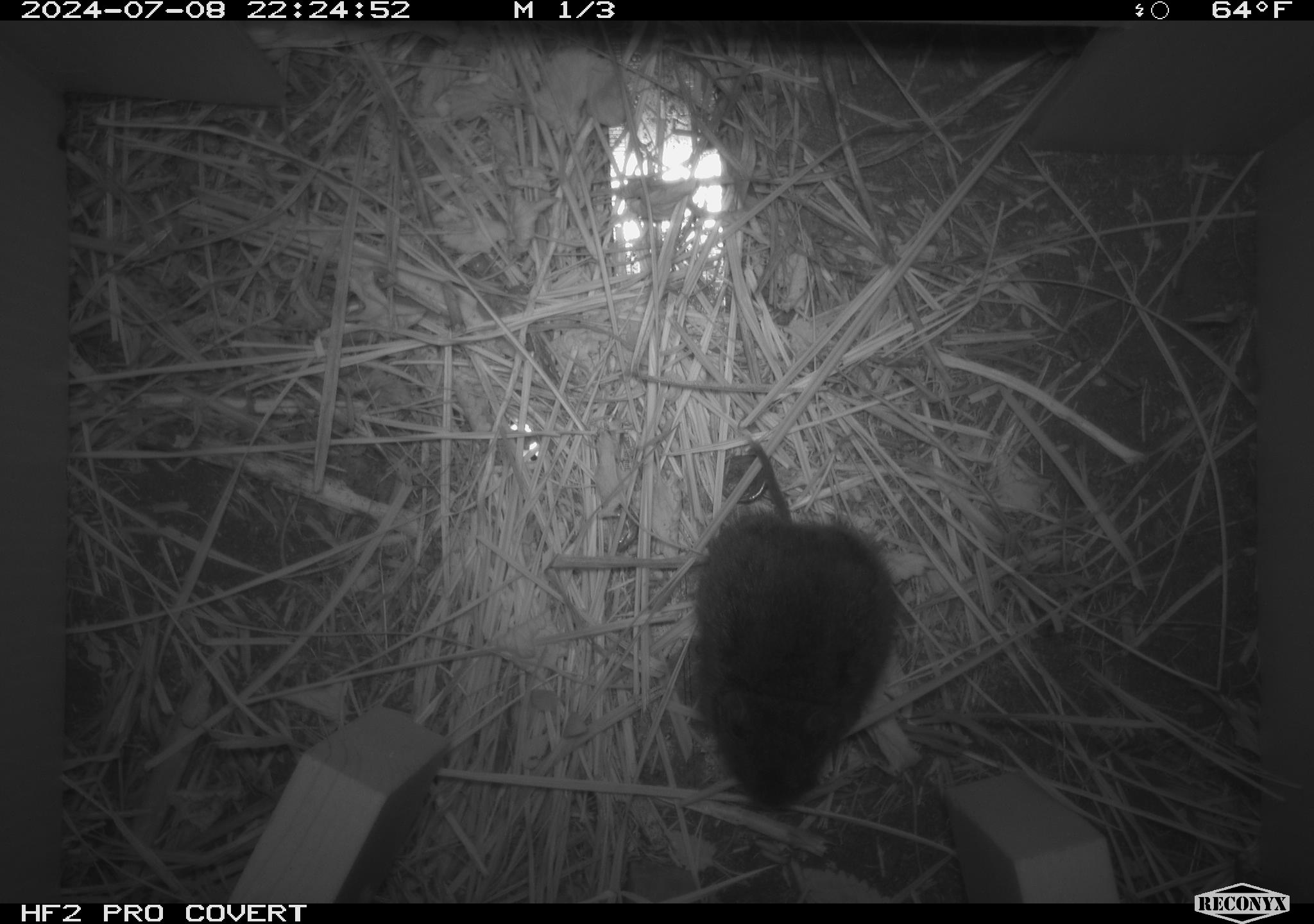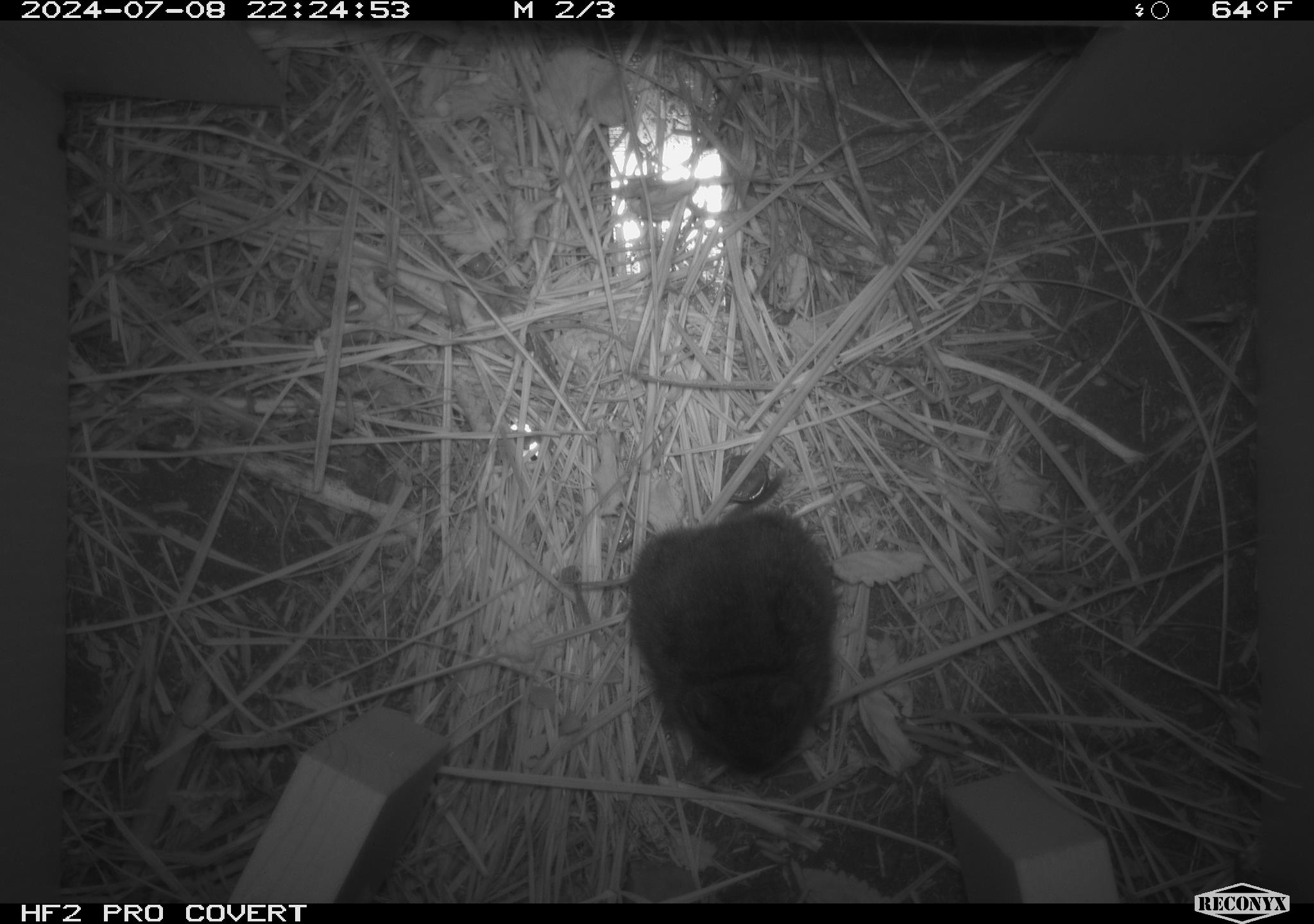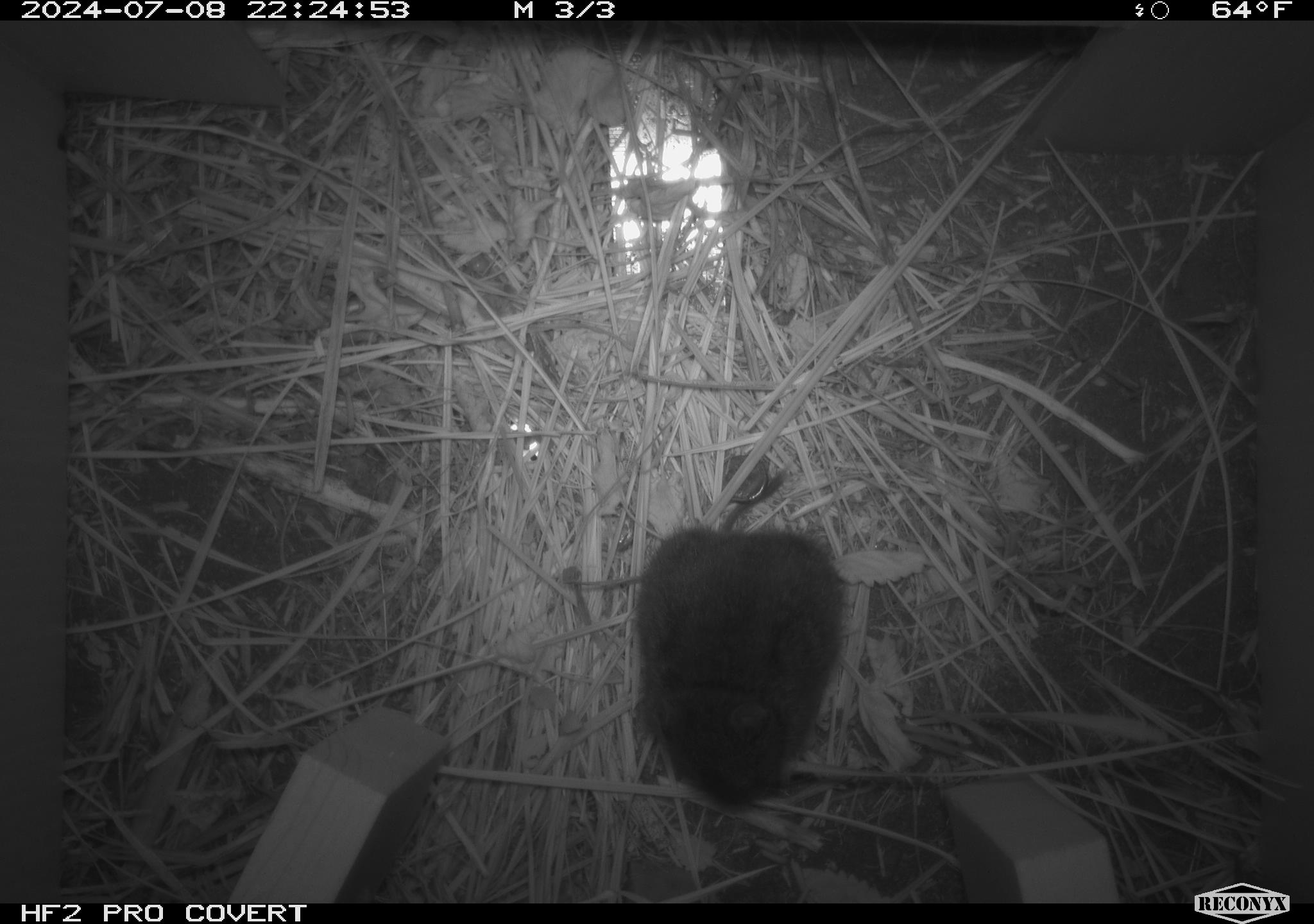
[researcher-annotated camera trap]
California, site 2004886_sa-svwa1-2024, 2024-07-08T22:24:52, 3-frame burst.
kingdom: Animalia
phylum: Chordata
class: Mammalia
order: Rodentia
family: Cricetidae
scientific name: Arvicolinae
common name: voles, lemmings, and muskrats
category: arvicolinae subfamily